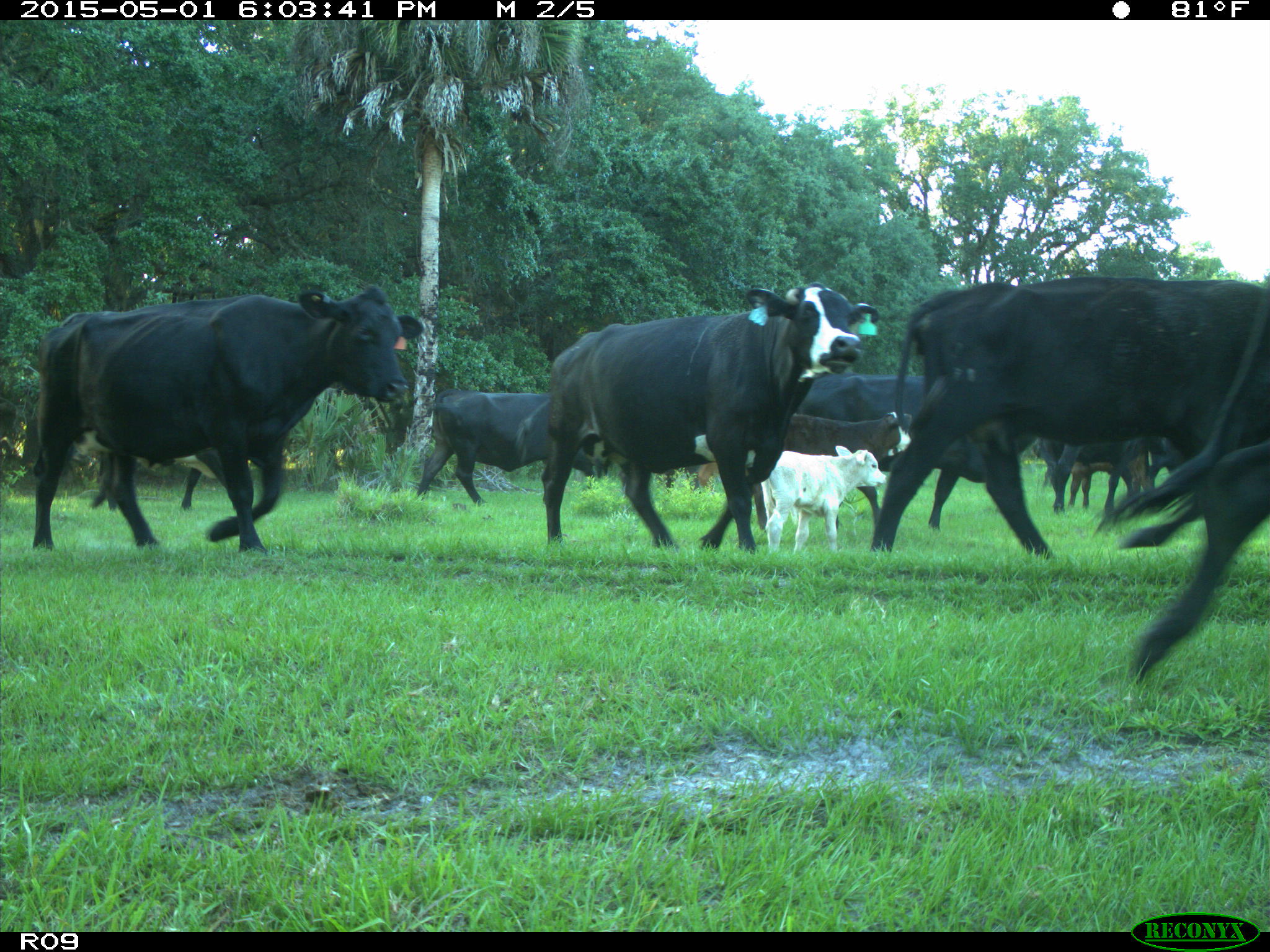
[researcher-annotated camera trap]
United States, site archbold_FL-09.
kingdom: Animalia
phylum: Chordata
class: Mammalia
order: Artiodactyla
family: Bovidae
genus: Bos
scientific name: Bos taurus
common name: domestic cow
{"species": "Bos taurus (domestic cow)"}